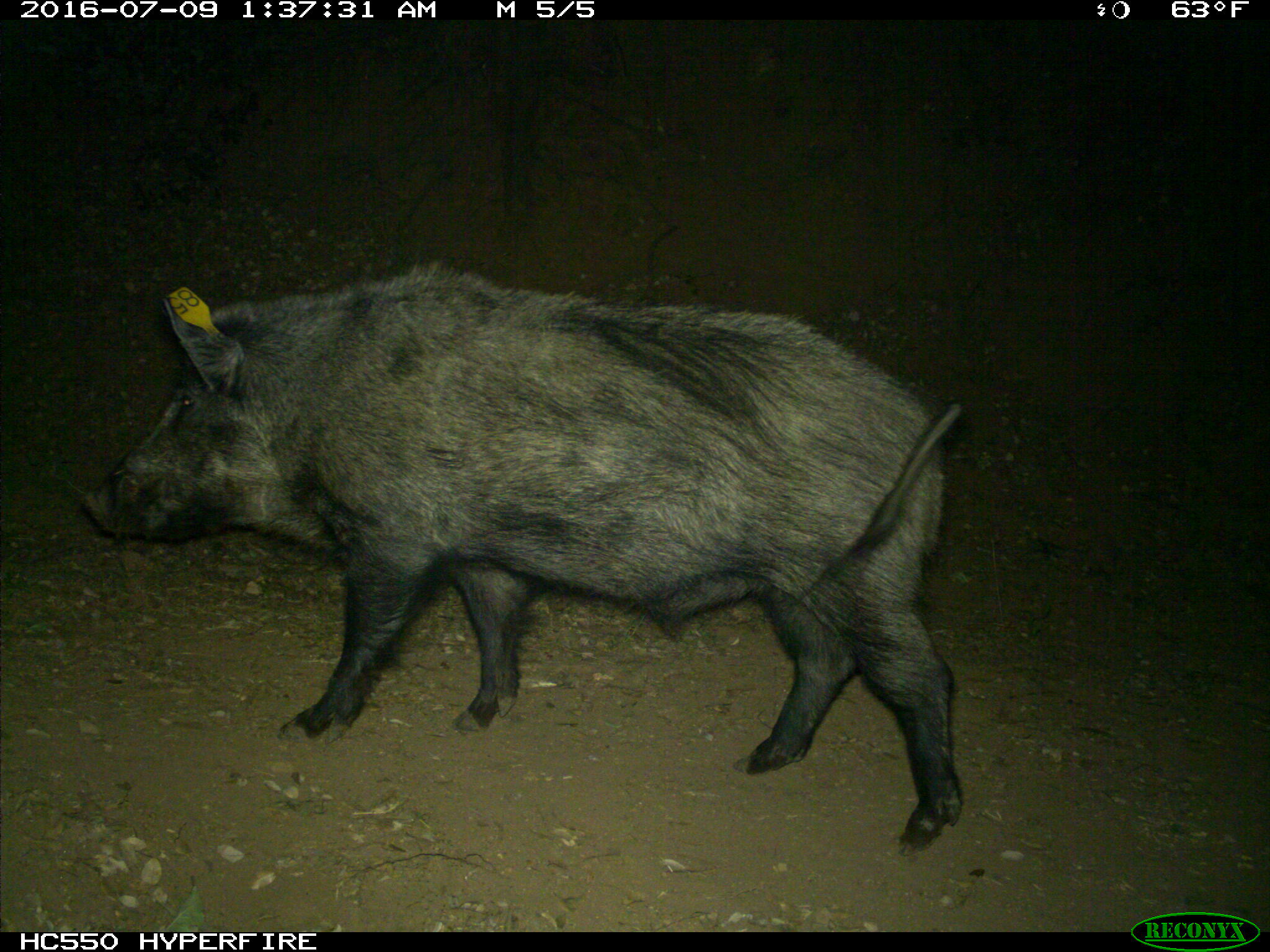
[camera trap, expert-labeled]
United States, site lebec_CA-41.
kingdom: Animalia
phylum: Chordata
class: Mammalia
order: Artiodactyla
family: Suidae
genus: Sus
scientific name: Sus scrofa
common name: wild boar